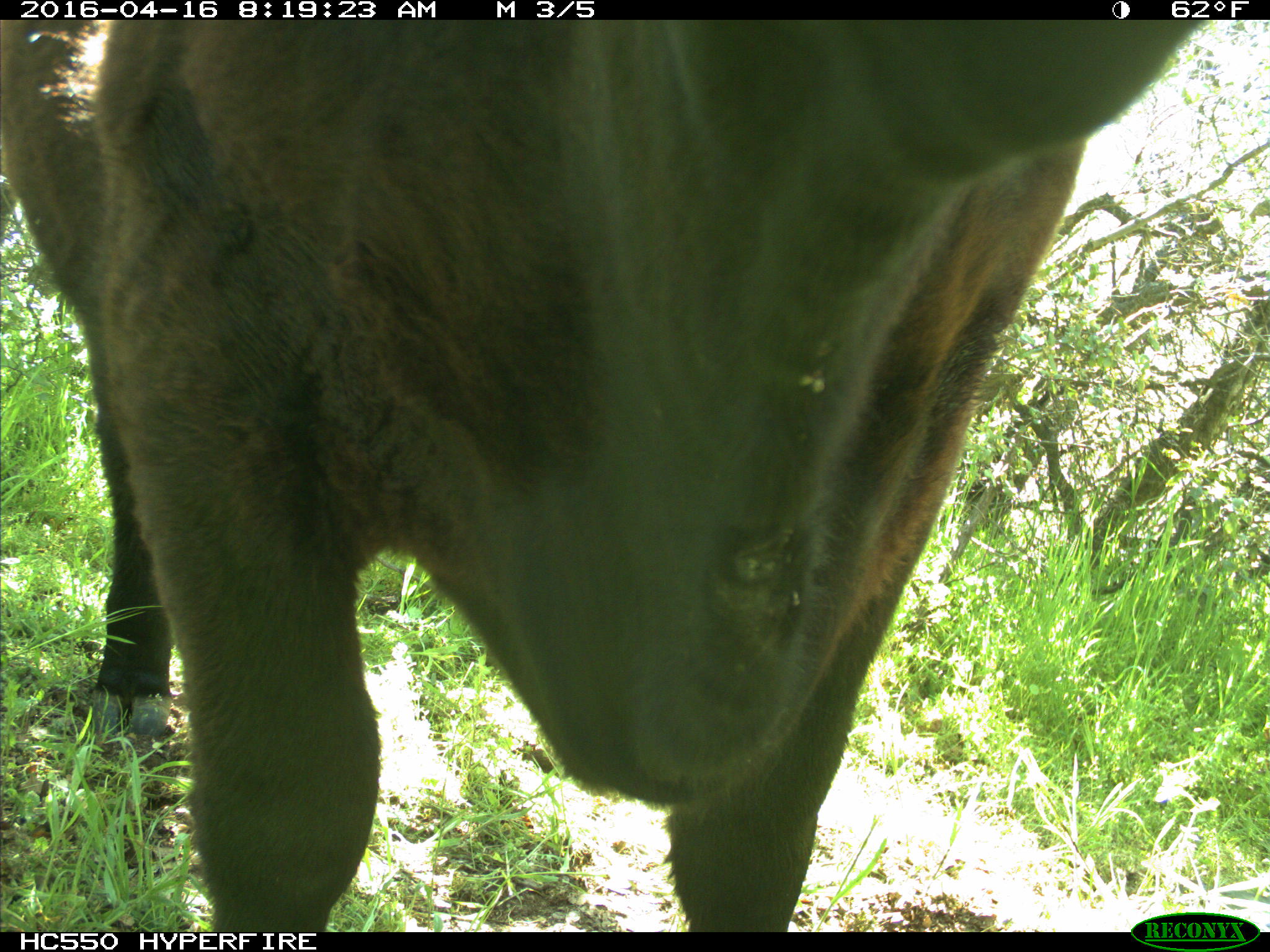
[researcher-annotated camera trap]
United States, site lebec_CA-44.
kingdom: Animalia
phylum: Chordata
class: Mammalia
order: Artiodactyla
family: Bovidae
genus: Bos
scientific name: Bos taurus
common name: domestic cow